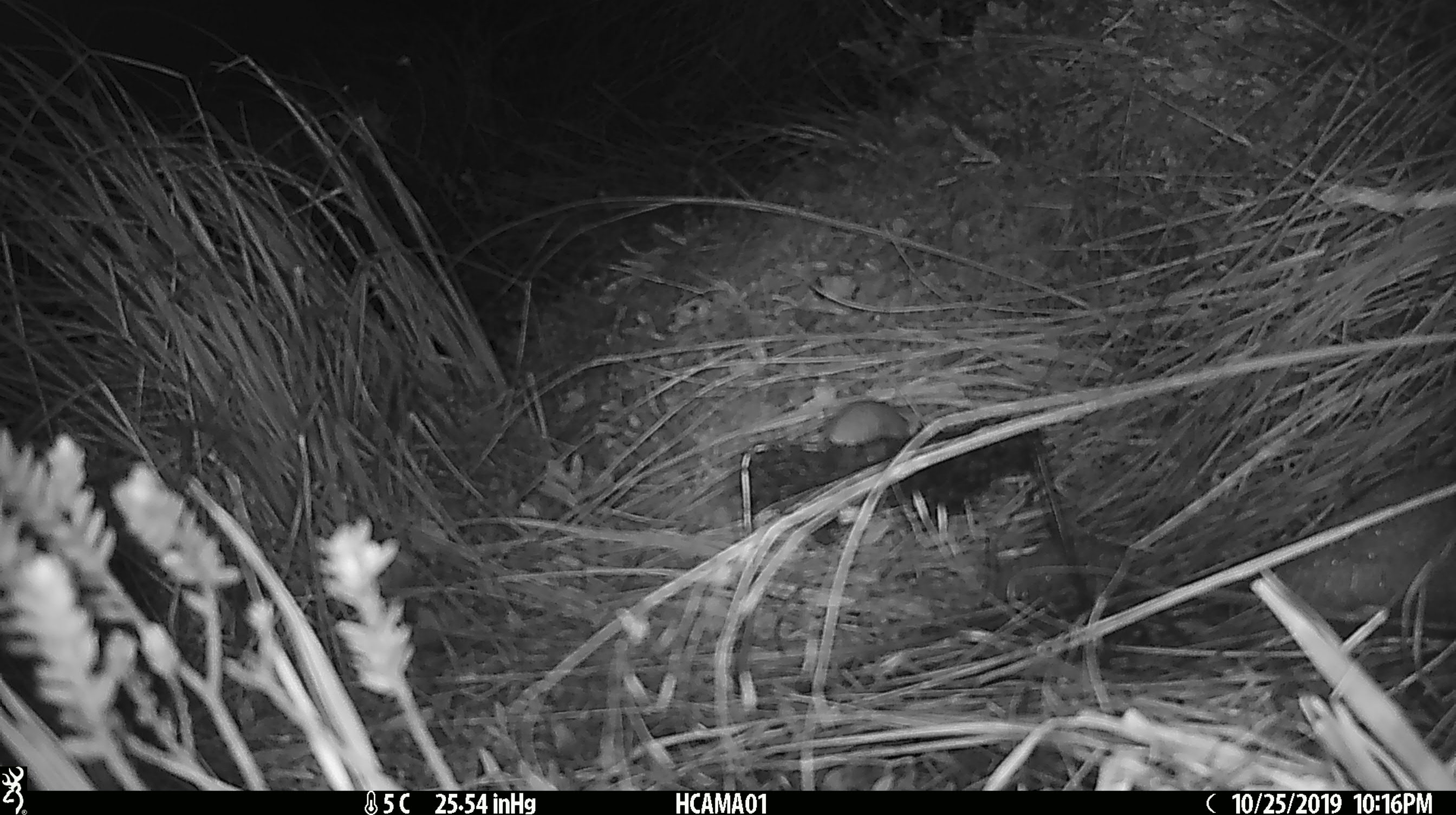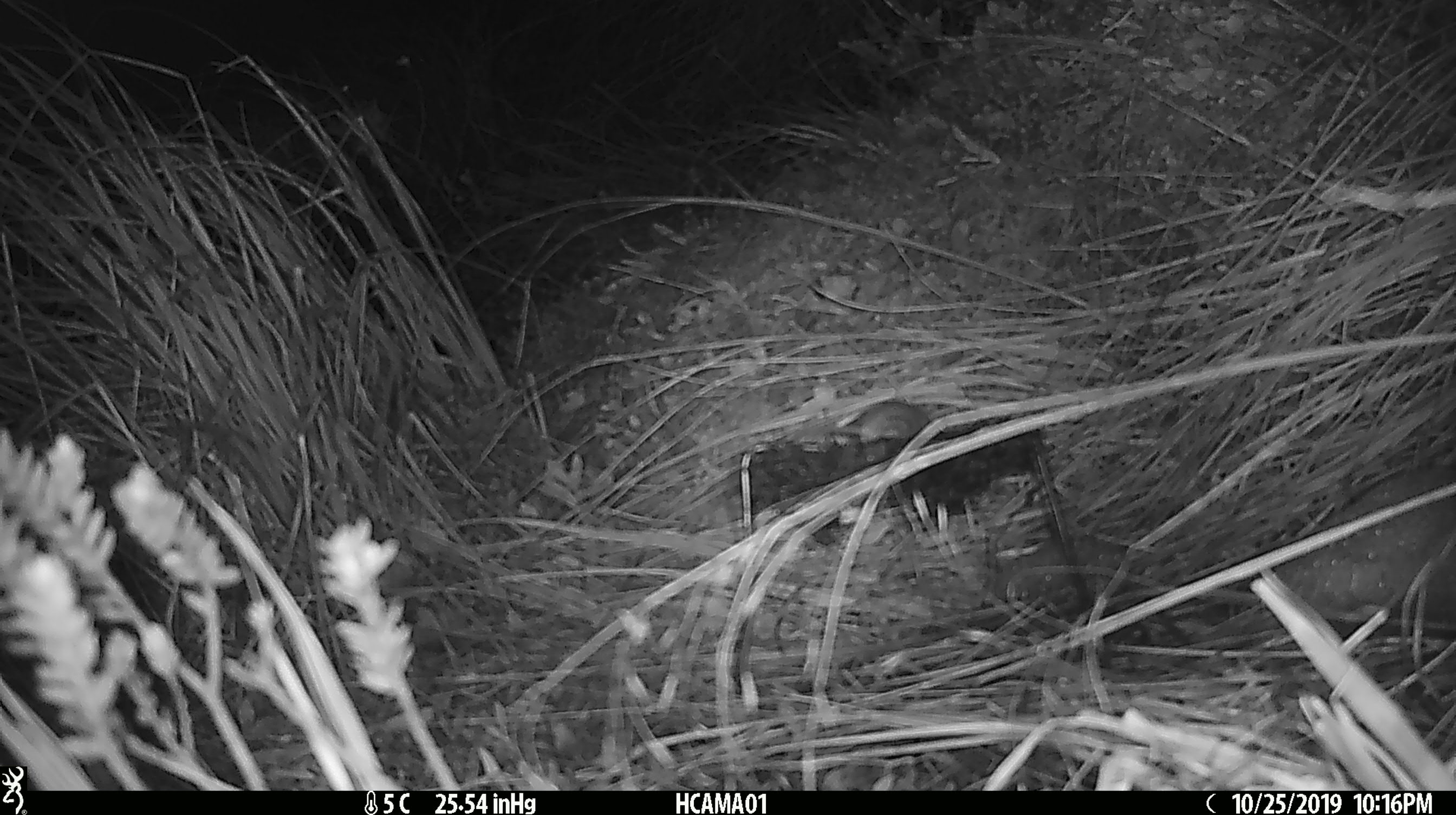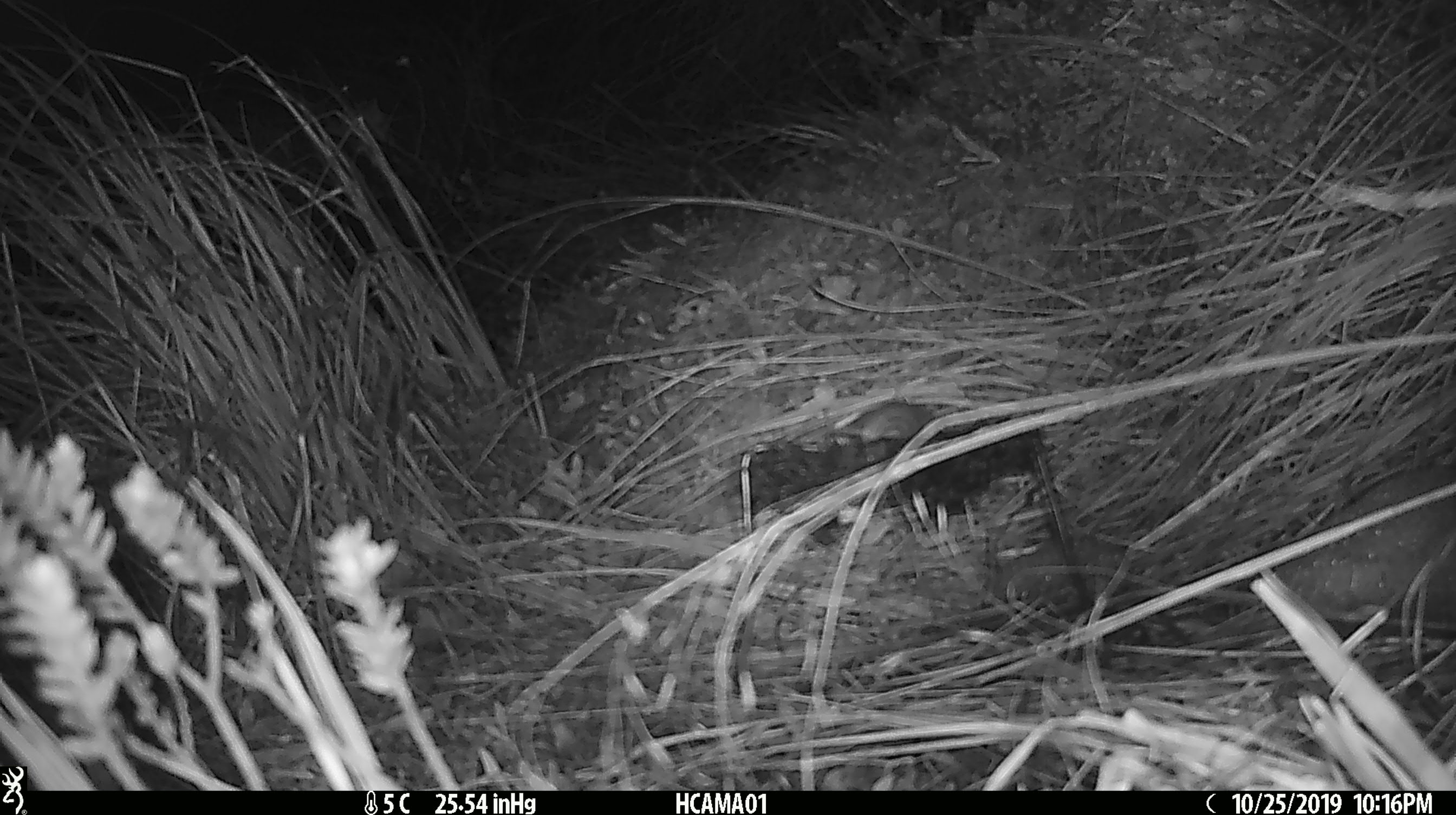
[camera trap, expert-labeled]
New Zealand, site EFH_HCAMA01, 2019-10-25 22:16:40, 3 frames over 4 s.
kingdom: Animalia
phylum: Chordata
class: Mammalia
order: Rodentia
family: Muridae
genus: Mus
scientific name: Mus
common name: mouse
Mouse (Mus).